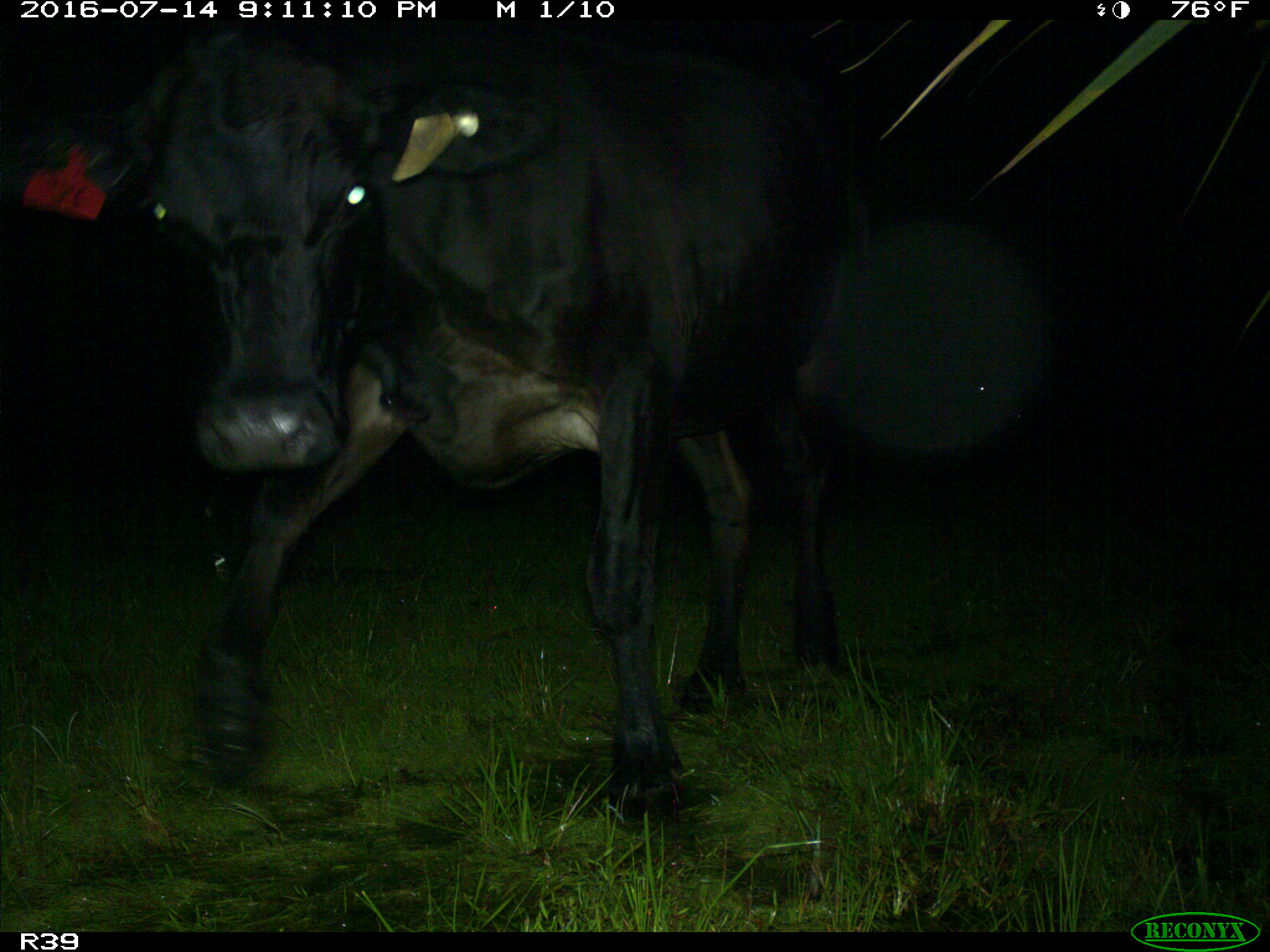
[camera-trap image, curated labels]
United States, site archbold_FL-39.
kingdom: Animalia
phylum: Chordata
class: Mammalia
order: Artiodactyla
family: Bovidae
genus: Bos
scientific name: Bos taurus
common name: domestic cow